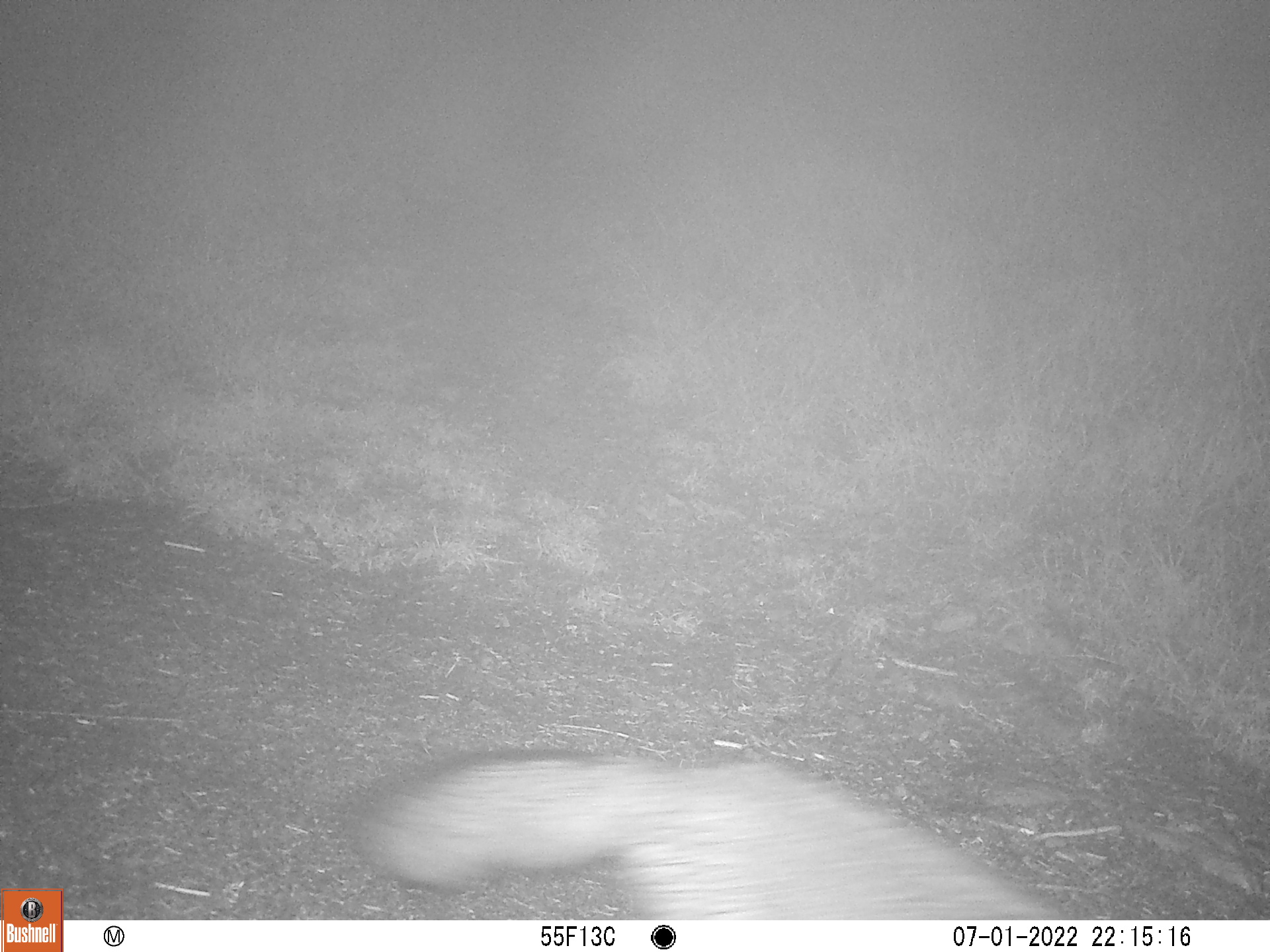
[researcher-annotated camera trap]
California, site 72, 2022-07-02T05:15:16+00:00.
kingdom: Animalia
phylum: Chordata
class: Mammalia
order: Carnivora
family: Canidae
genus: Urocyon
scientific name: Urocyon cinereoargenteus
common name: gray fox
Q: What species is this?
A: Gray fox (Urocyon cinereoargenteus).